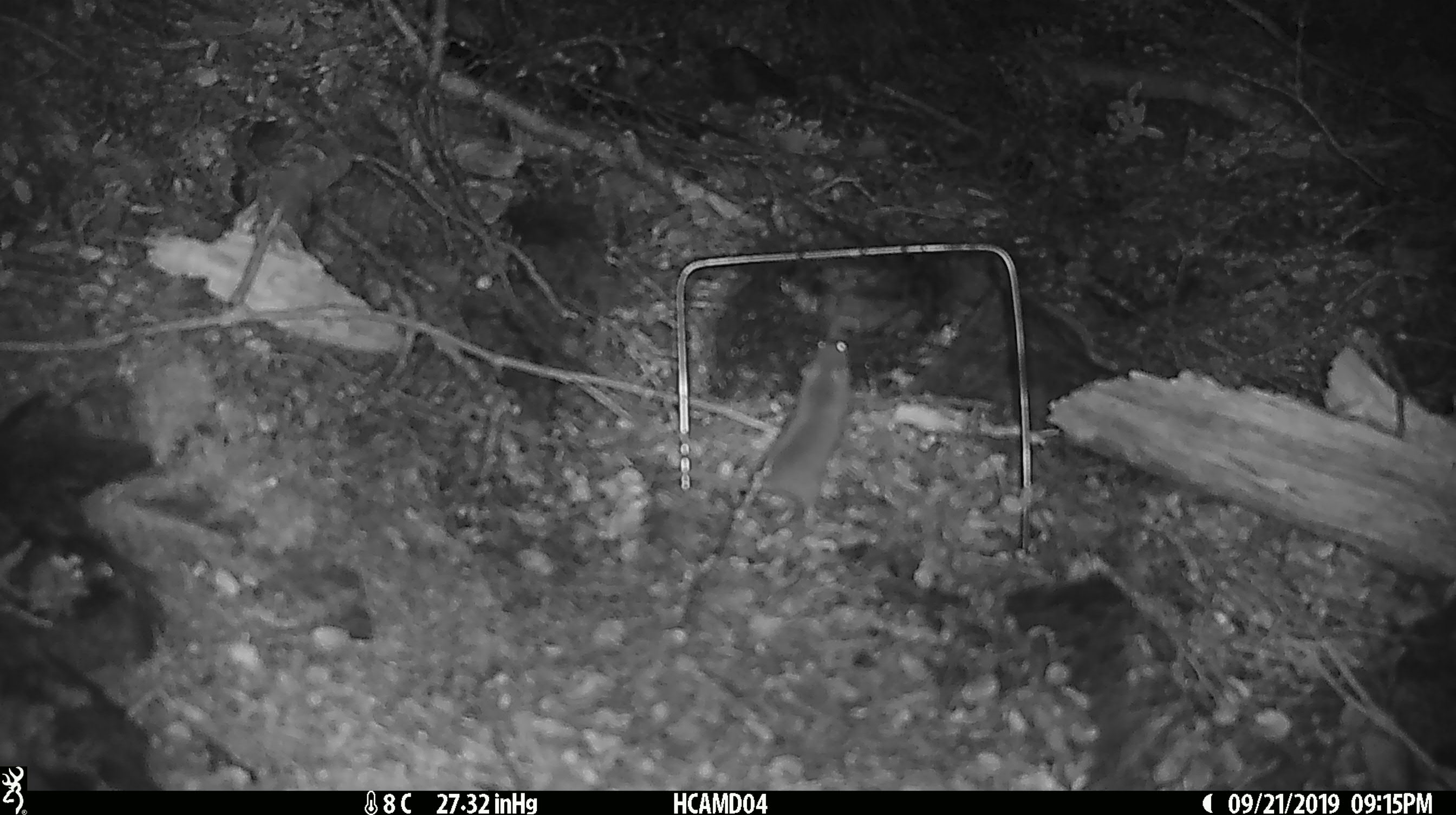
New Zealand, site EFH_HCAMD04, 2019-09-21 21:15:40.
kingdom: Animalia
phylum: Chordata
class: Mammalia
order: Rodentia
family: Muridae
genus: Mus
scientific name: Mus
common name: mouse